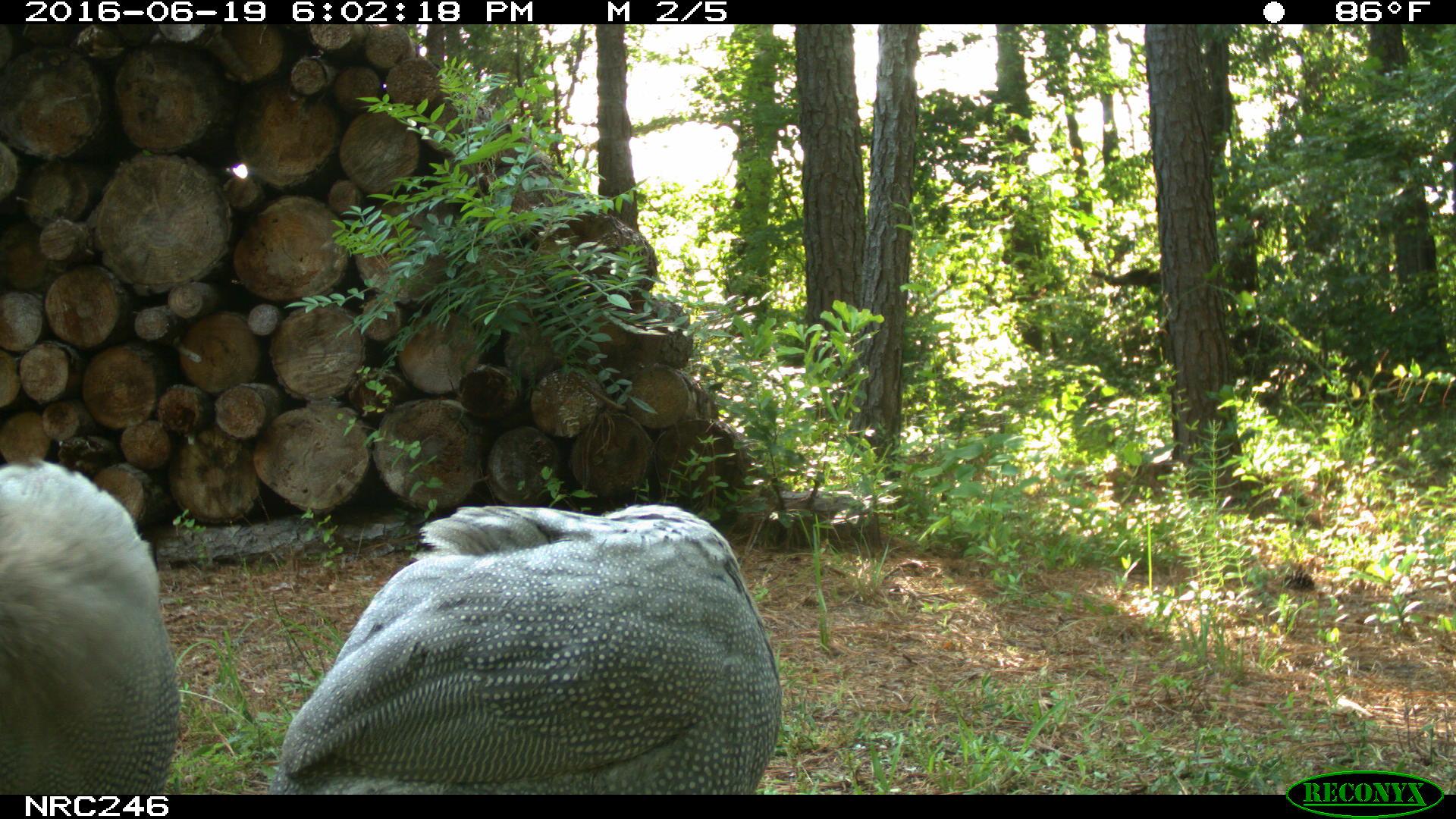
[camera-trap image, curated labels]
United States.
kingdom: Animalia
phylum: Chordata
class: Aves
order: Galliformes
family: Phasianidae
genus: Meleagris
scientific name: Meleagris gallopavo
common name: wild turkey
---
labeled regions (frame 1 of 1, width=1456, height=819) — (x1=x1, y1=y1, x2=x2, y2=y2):
Wild Turkey: (x1=256, y1=486, x2=772, y2=789); (x1=9, y1=454, x2=180, y2=809)